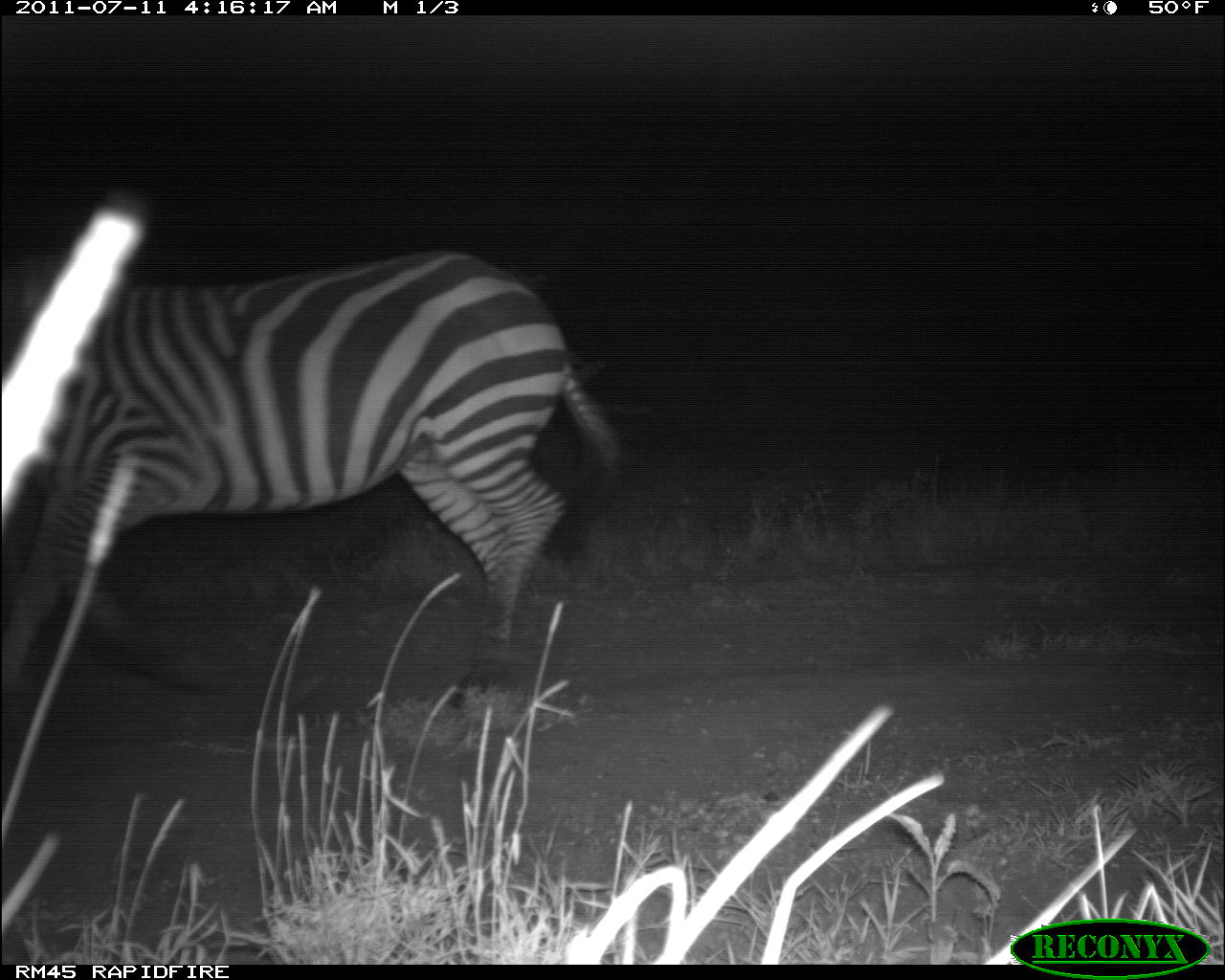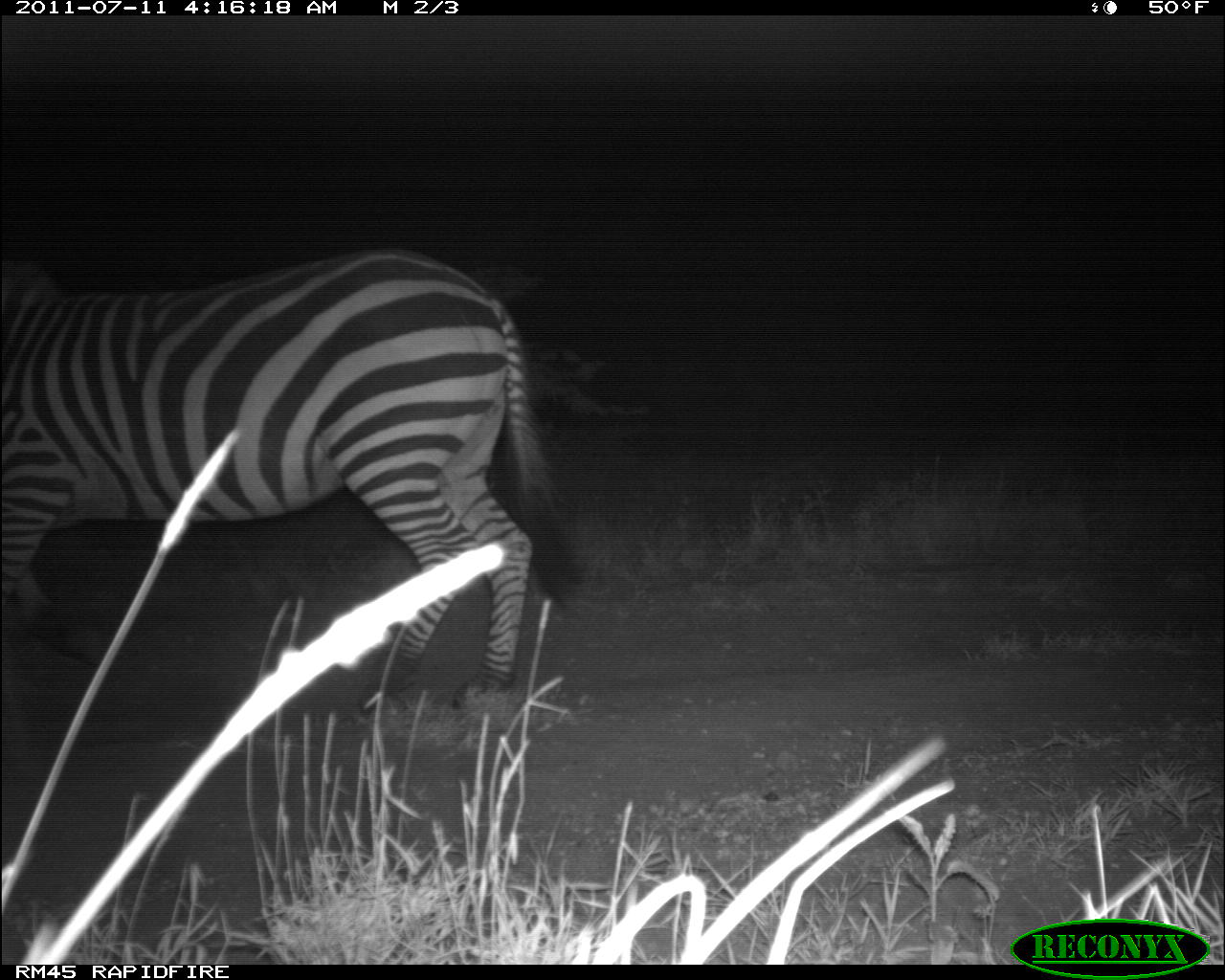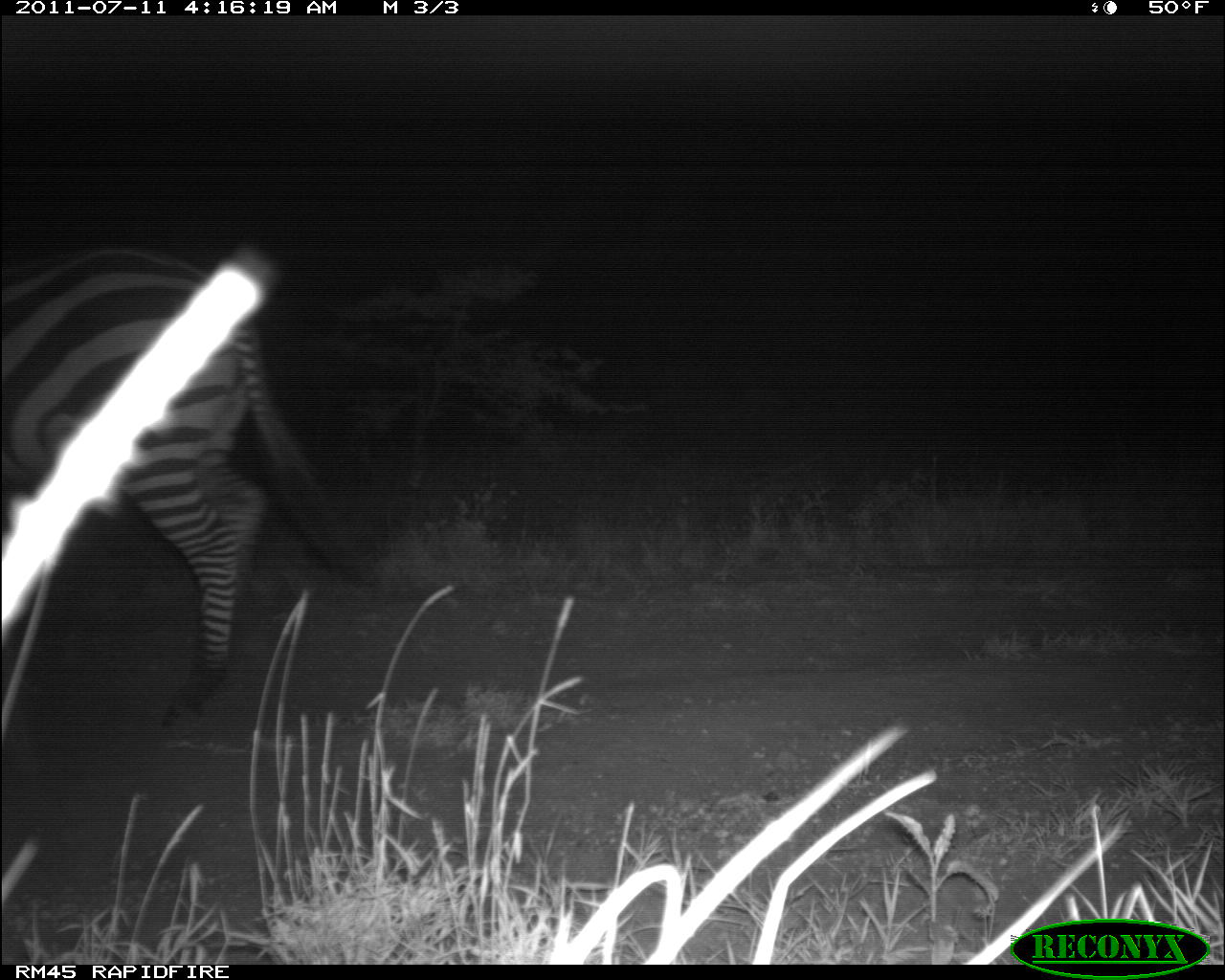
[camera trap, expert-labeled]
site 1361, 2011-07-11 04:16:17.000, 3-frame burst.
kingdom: Animalia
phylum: Chordata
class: Mammalia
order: Perissodactyla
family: Equidae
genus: Equus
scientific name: Equus quagga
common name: plains zebra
Equus quagga (plains zebra), count 1.